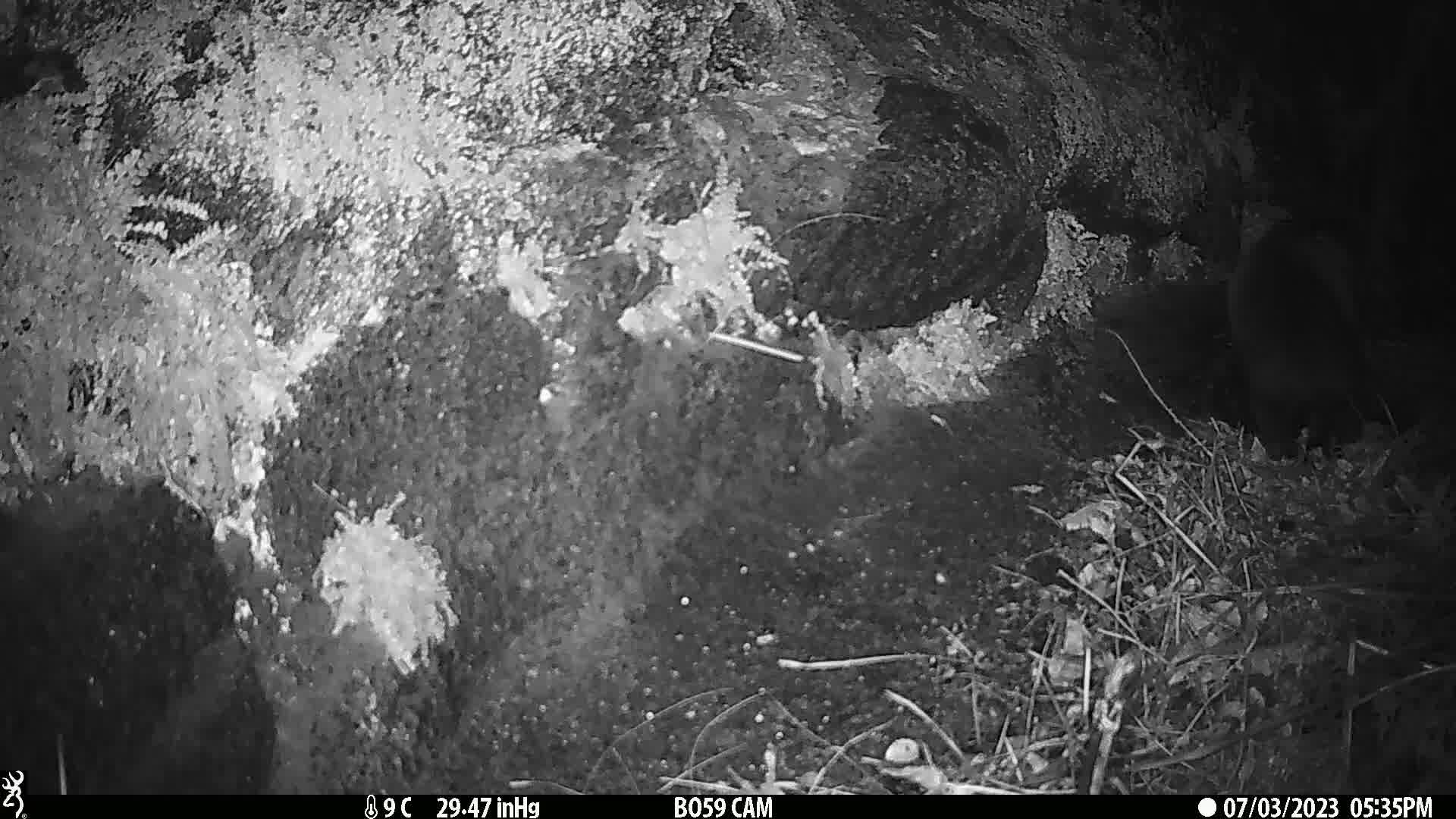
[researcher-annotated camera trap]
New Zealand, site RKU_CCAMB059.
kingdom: Animalia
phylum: Chordata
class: Mammalia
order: Carnivora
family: Felidae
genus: Felis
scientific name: Felis catus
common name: domestic cat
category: cat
Cat (domestic cat) (Felis catus).